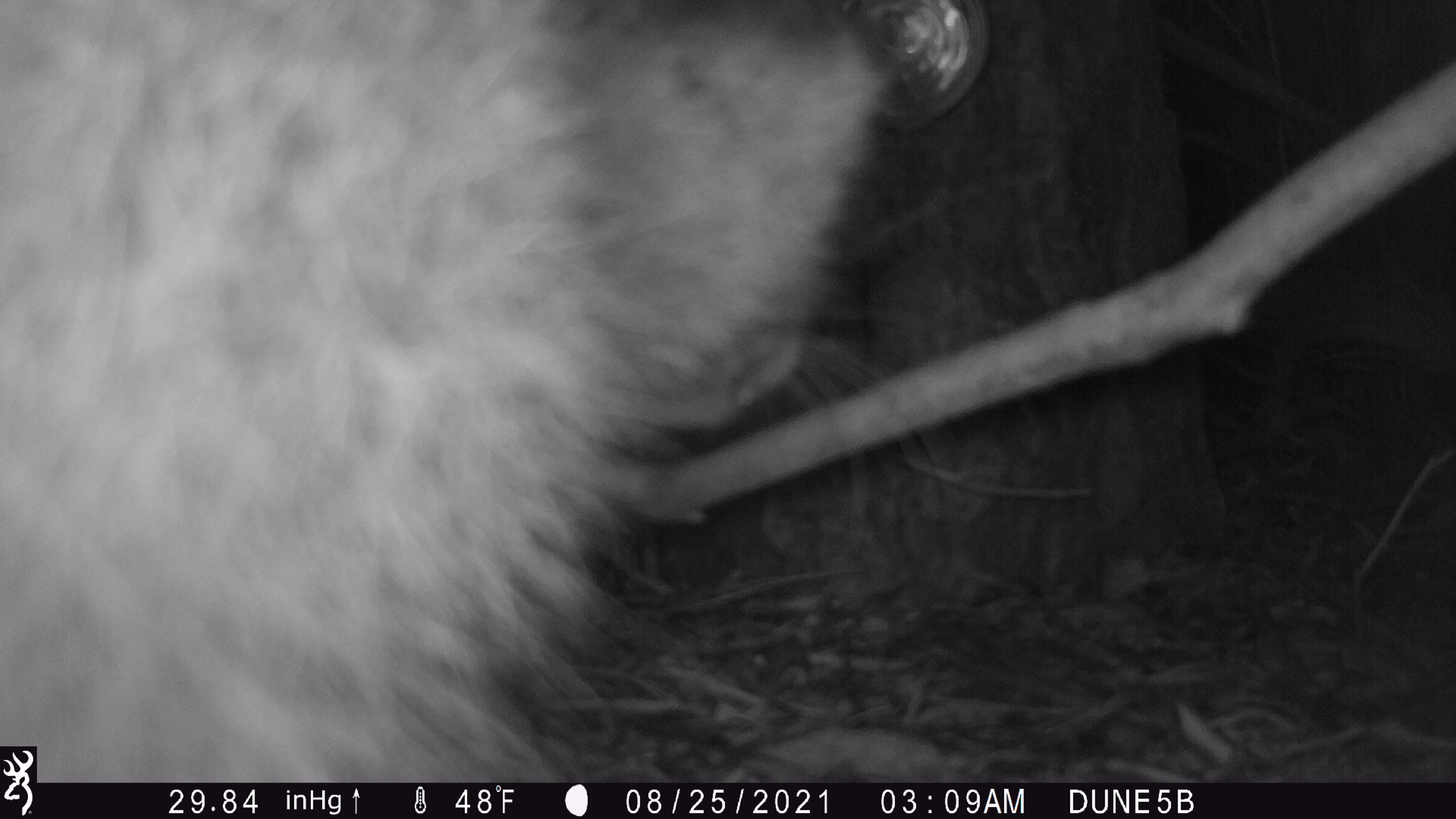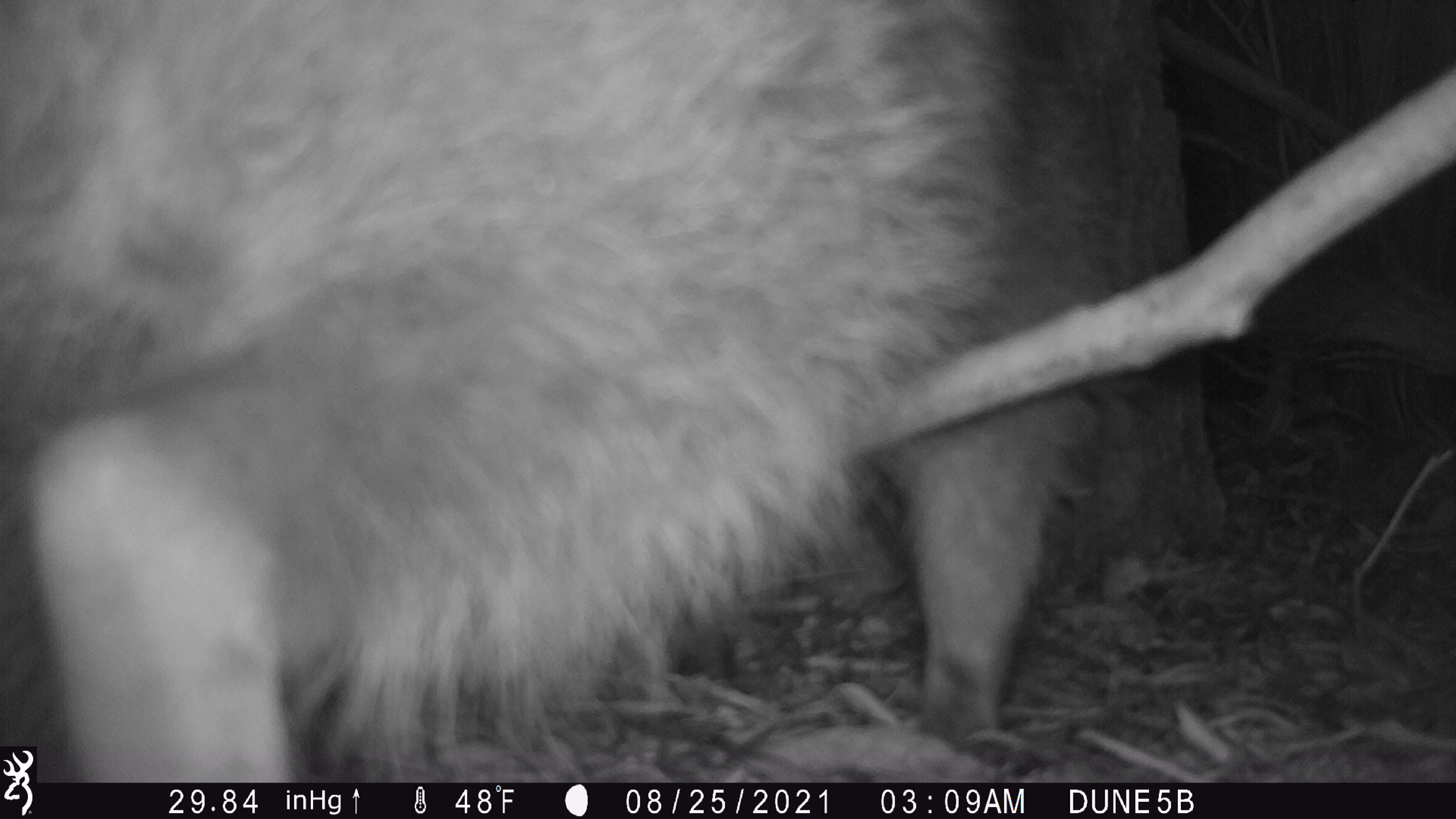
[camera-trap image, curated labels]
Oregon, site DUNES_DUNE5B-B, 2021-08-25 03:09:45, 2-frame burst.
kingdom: Animalia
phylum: Chordata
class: Mammalia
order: Carnivora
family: Procyonidae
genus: Procyon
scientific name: Procyon lotor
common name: northern raccoon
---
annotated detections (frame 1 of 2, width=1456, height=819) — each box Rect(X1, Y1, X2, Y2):
northern raccoon: Rect(3, 0, 878, 740)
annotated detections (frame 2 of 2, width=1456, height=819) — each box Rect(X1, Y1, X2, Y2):
northern raccoon: Rect(40, 6, 1105, 778)